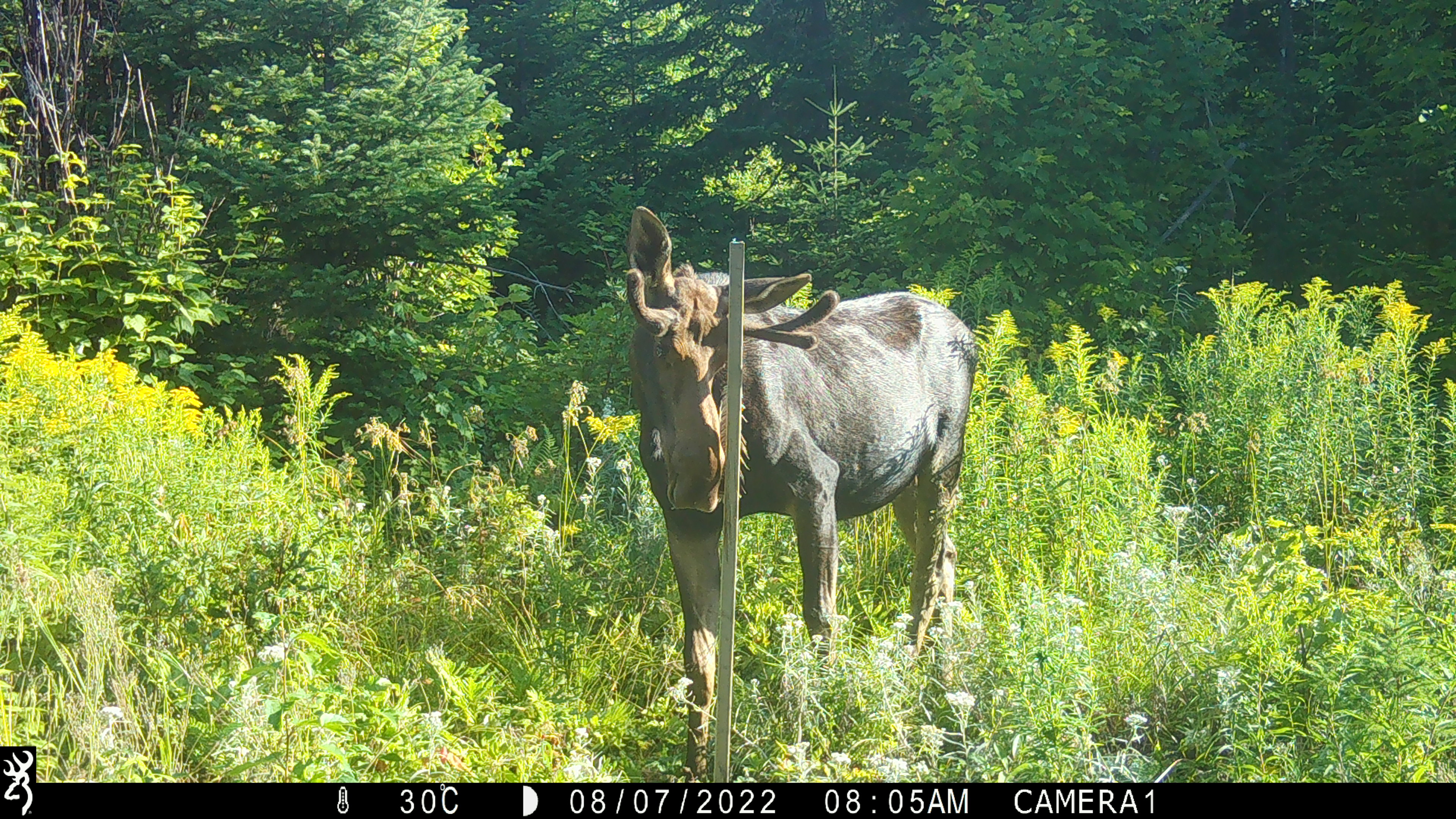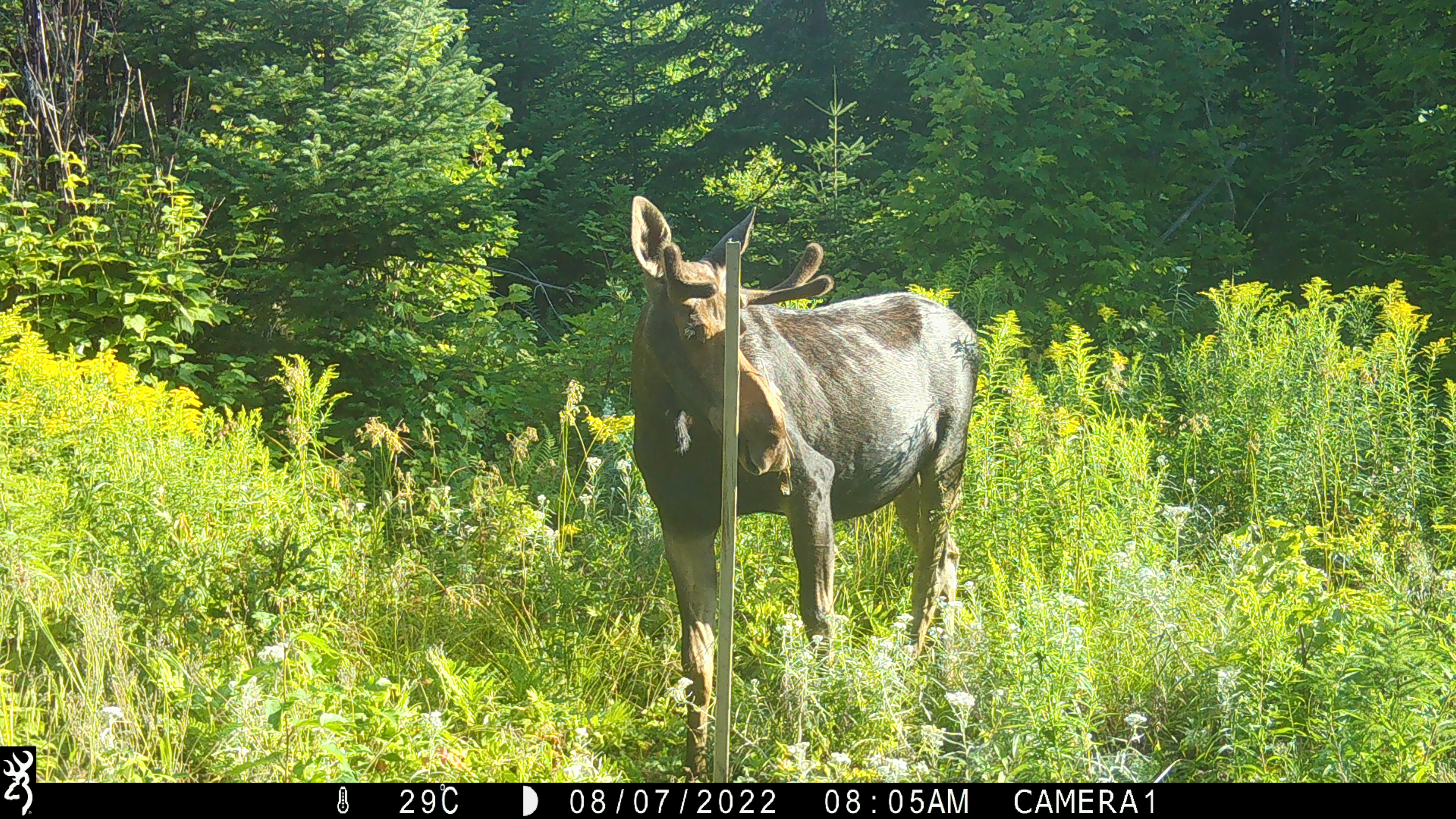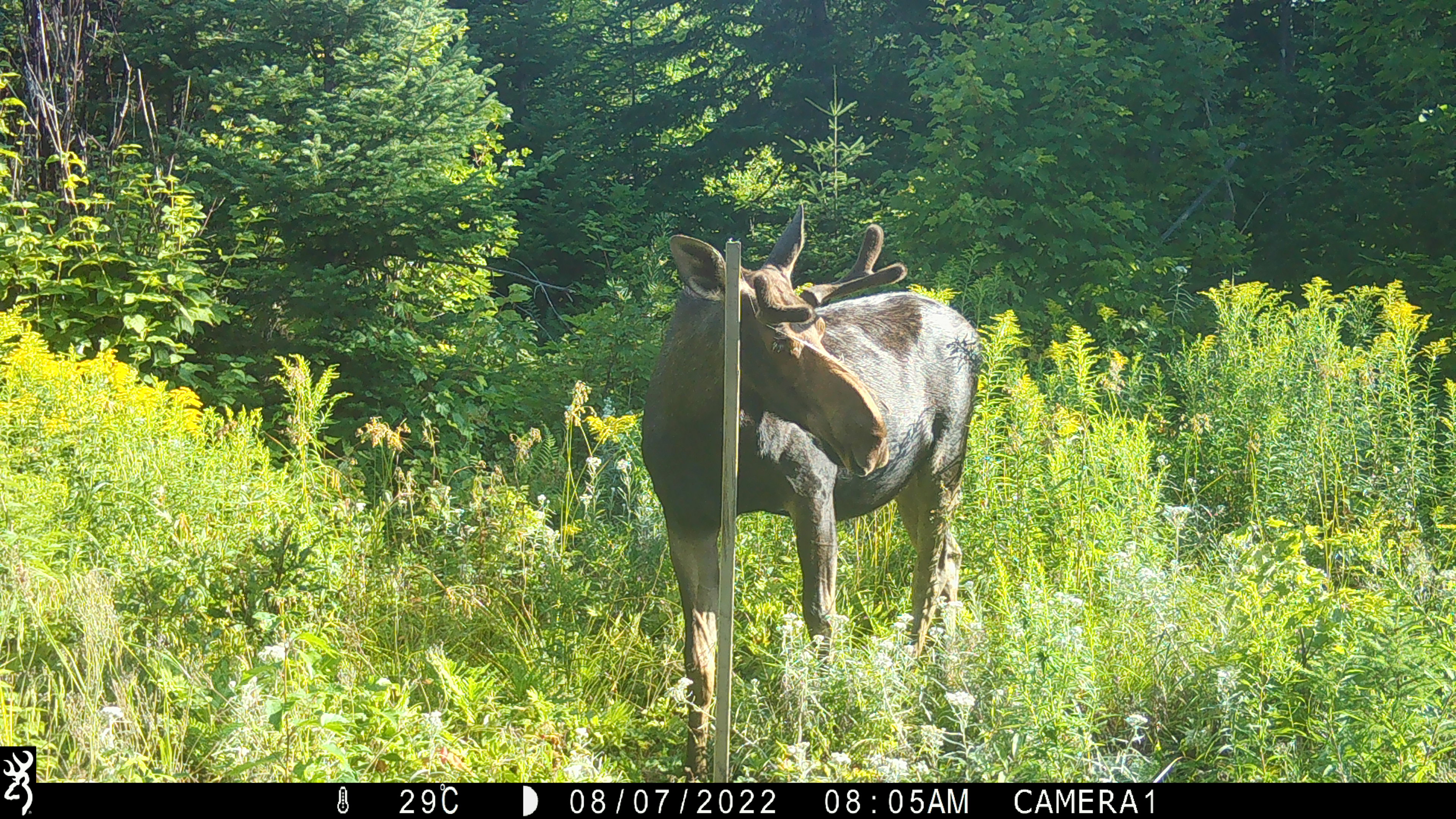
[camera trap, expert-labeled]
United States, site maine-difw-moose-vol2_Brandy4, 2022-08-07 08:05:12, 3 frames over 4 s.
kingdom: Animalia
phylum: Chordata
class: Mammalia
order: Artiodactyla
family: Cervidae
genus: Alces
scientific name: Alces alces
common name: moose